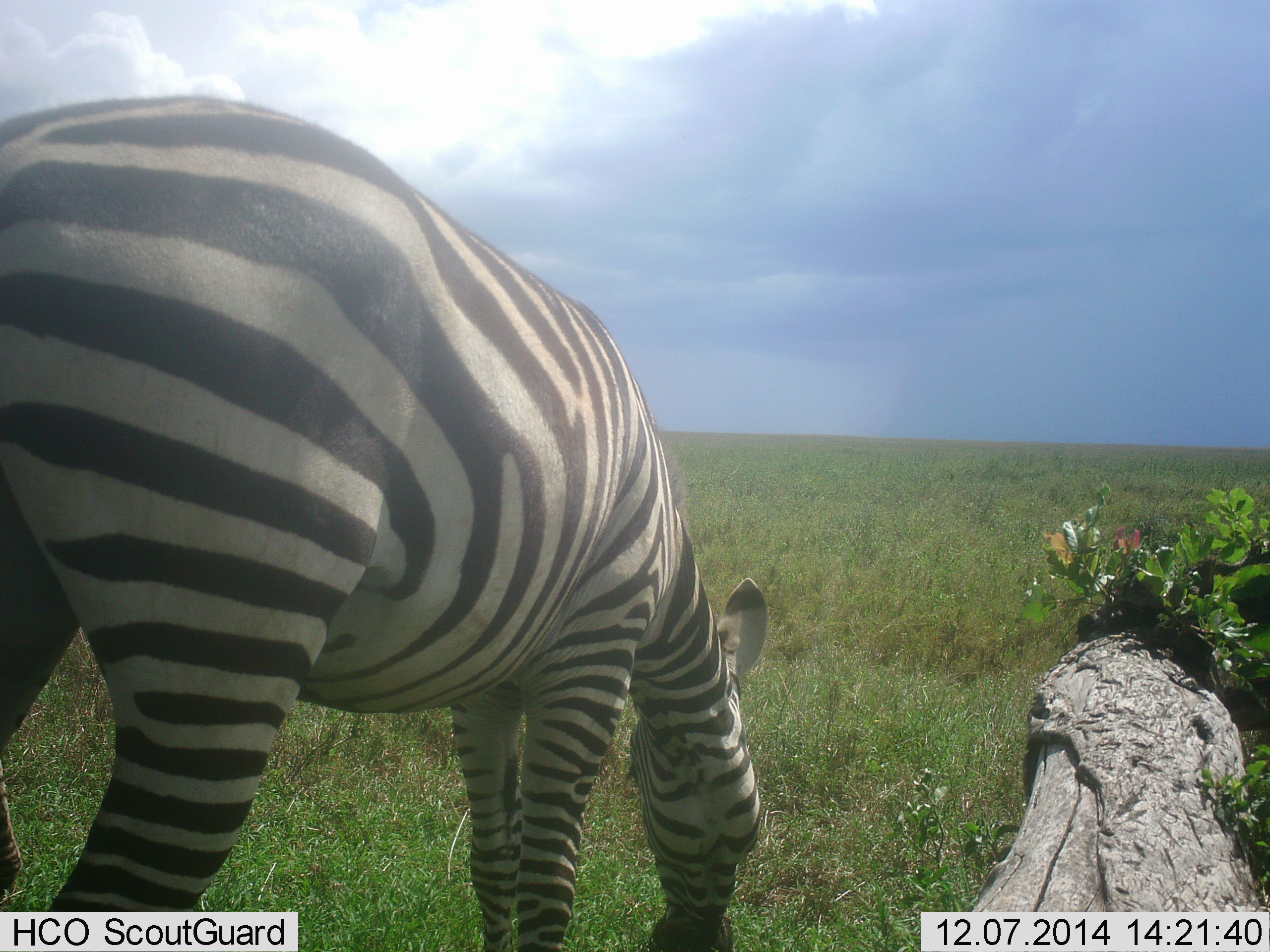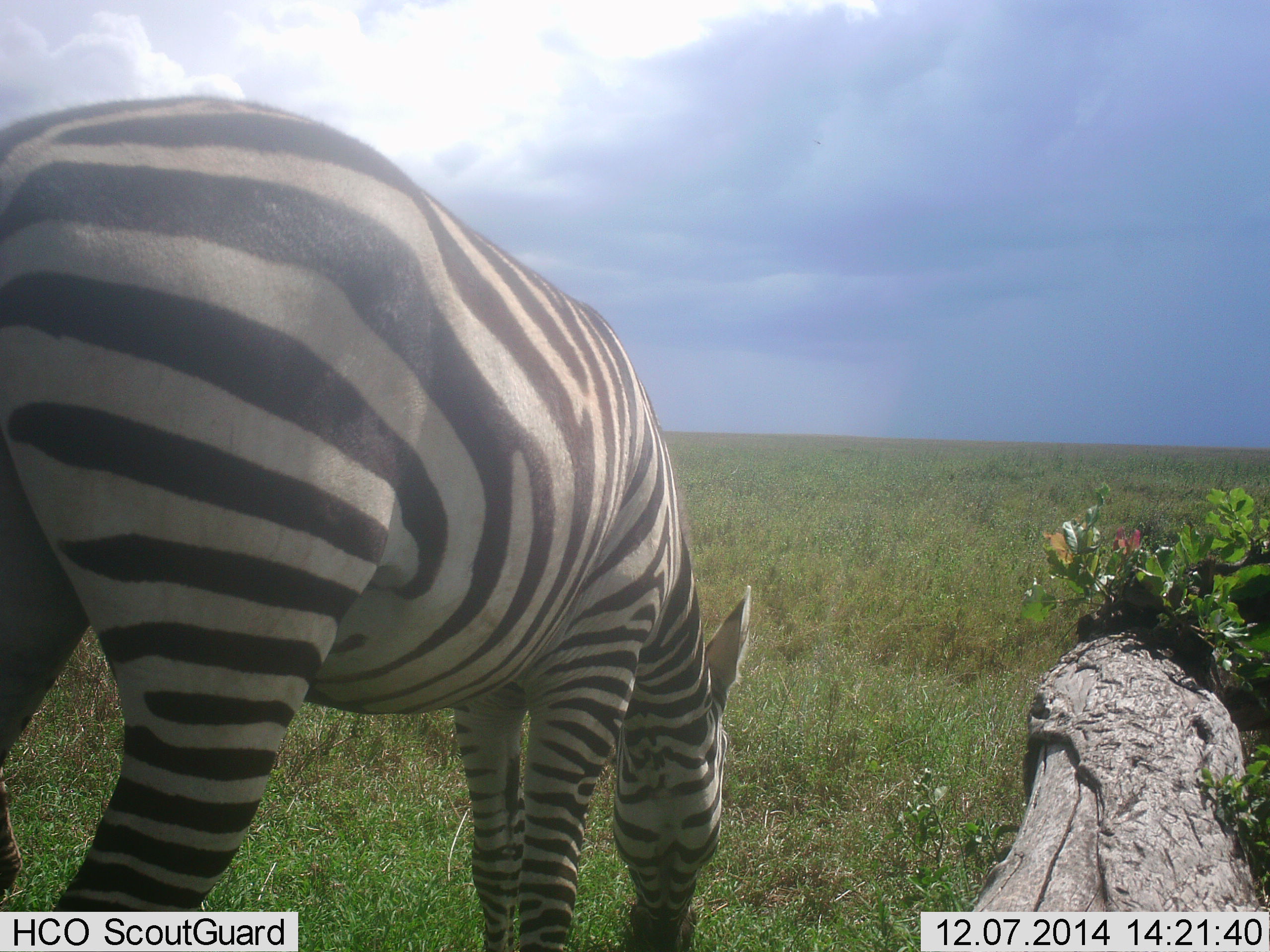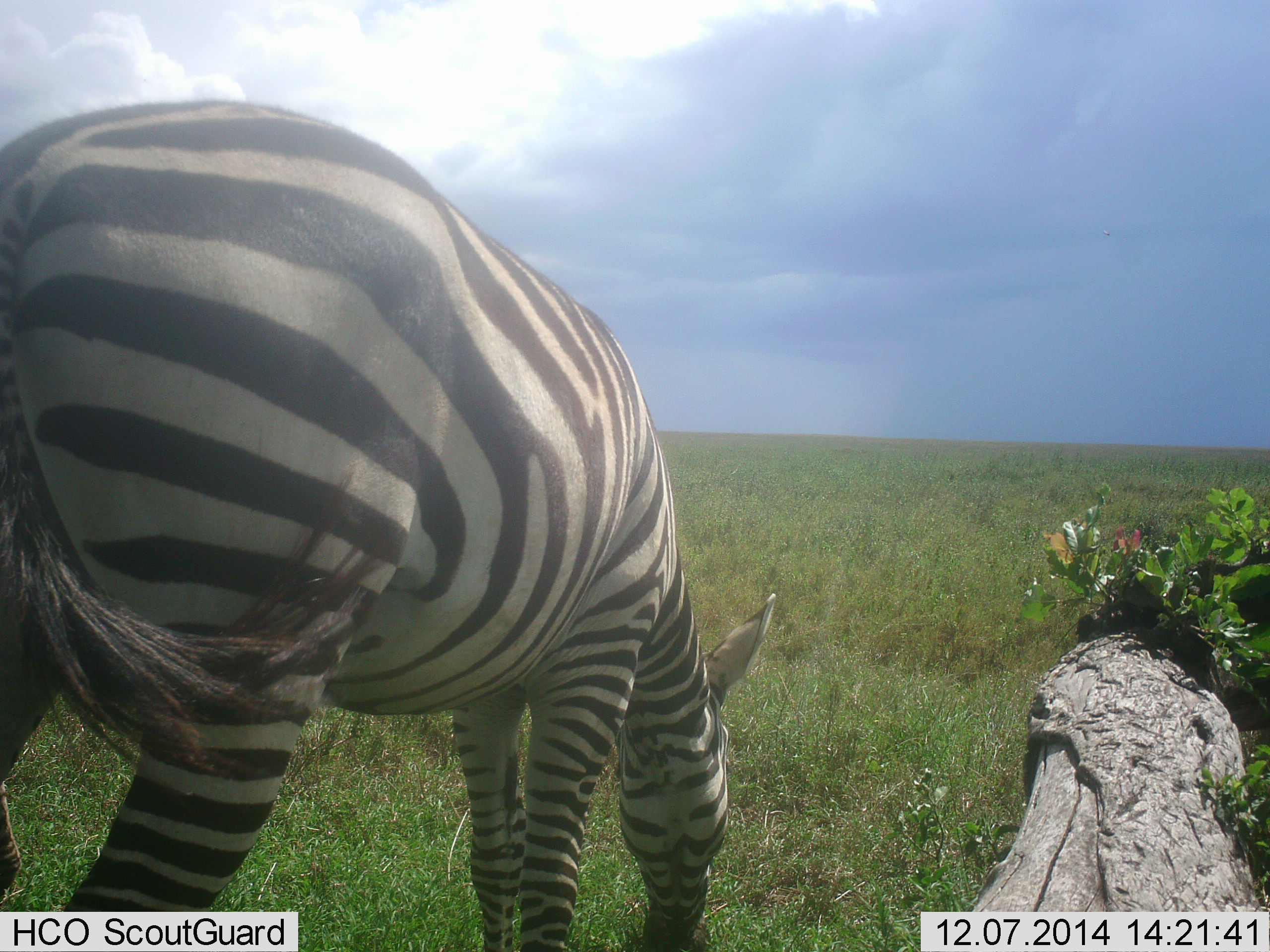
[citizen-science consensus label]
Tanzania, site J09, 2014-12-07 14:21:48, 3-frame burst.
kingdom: Animalia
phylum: Chordata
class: Mammalia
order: Perissodactyla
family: Equidae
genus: Equus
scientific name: Equus quagga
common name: plains zebra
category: zebra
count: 1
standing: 10%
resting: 0%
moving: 0%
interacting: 0%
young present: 0%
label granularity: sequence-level